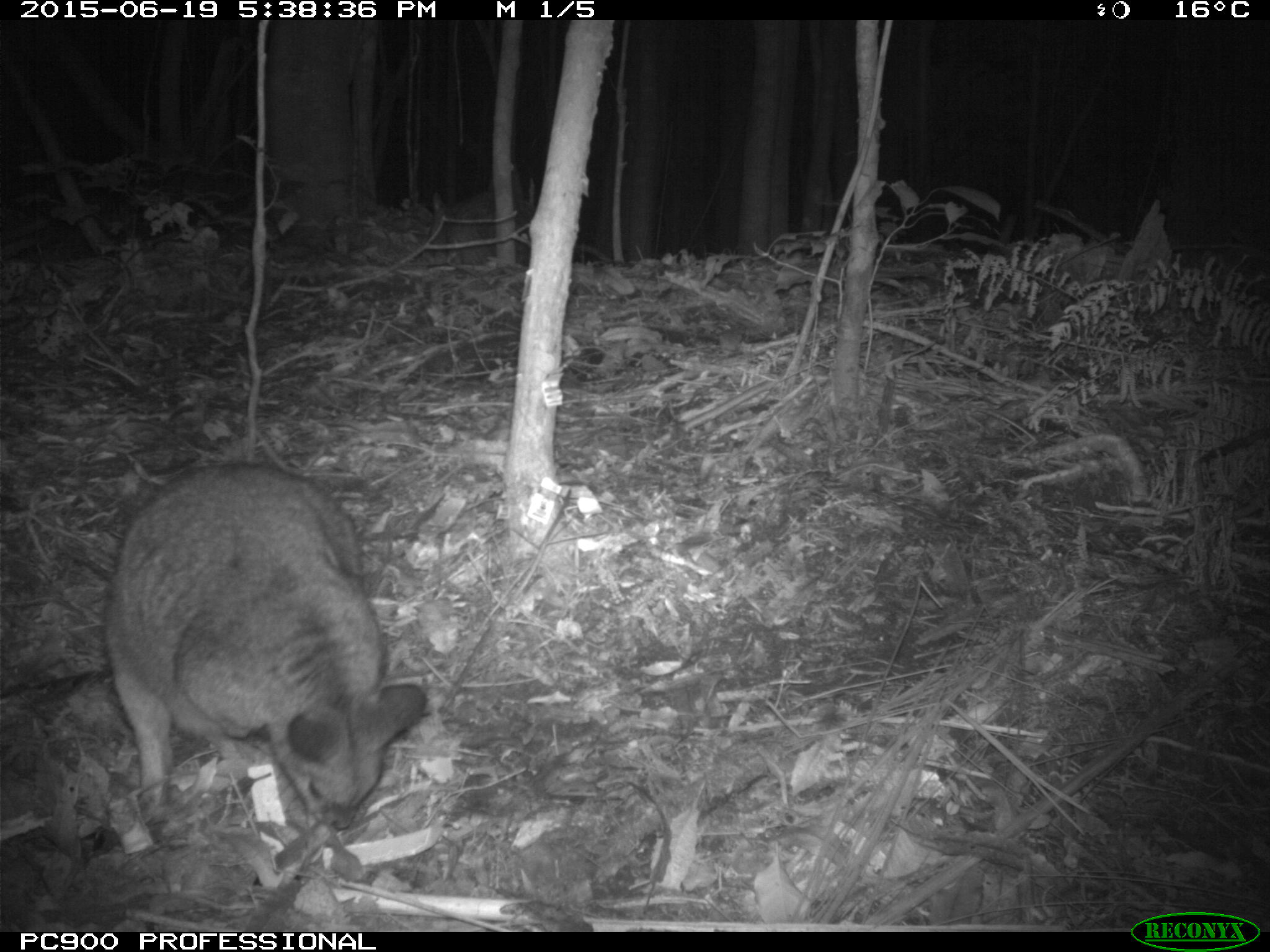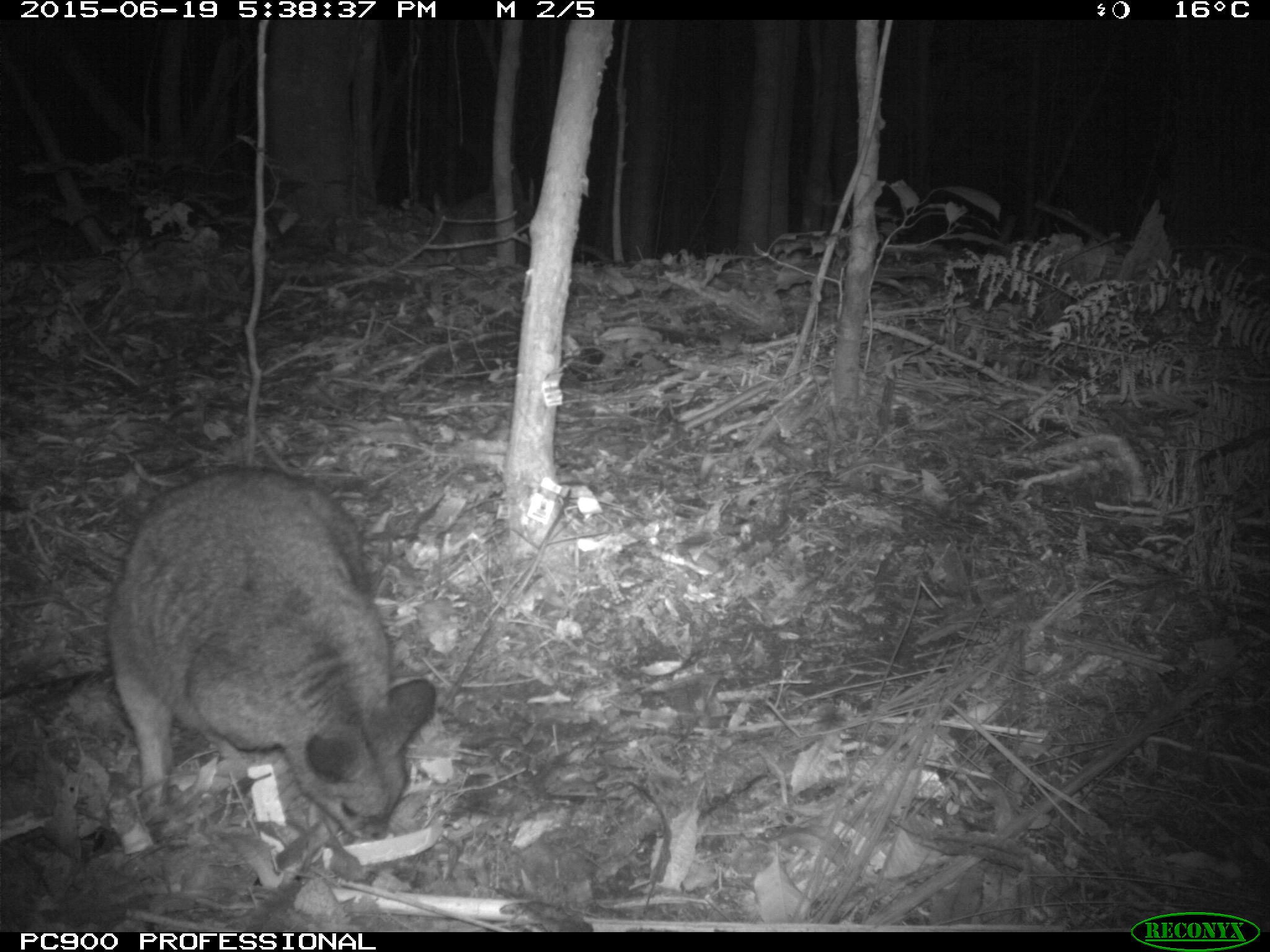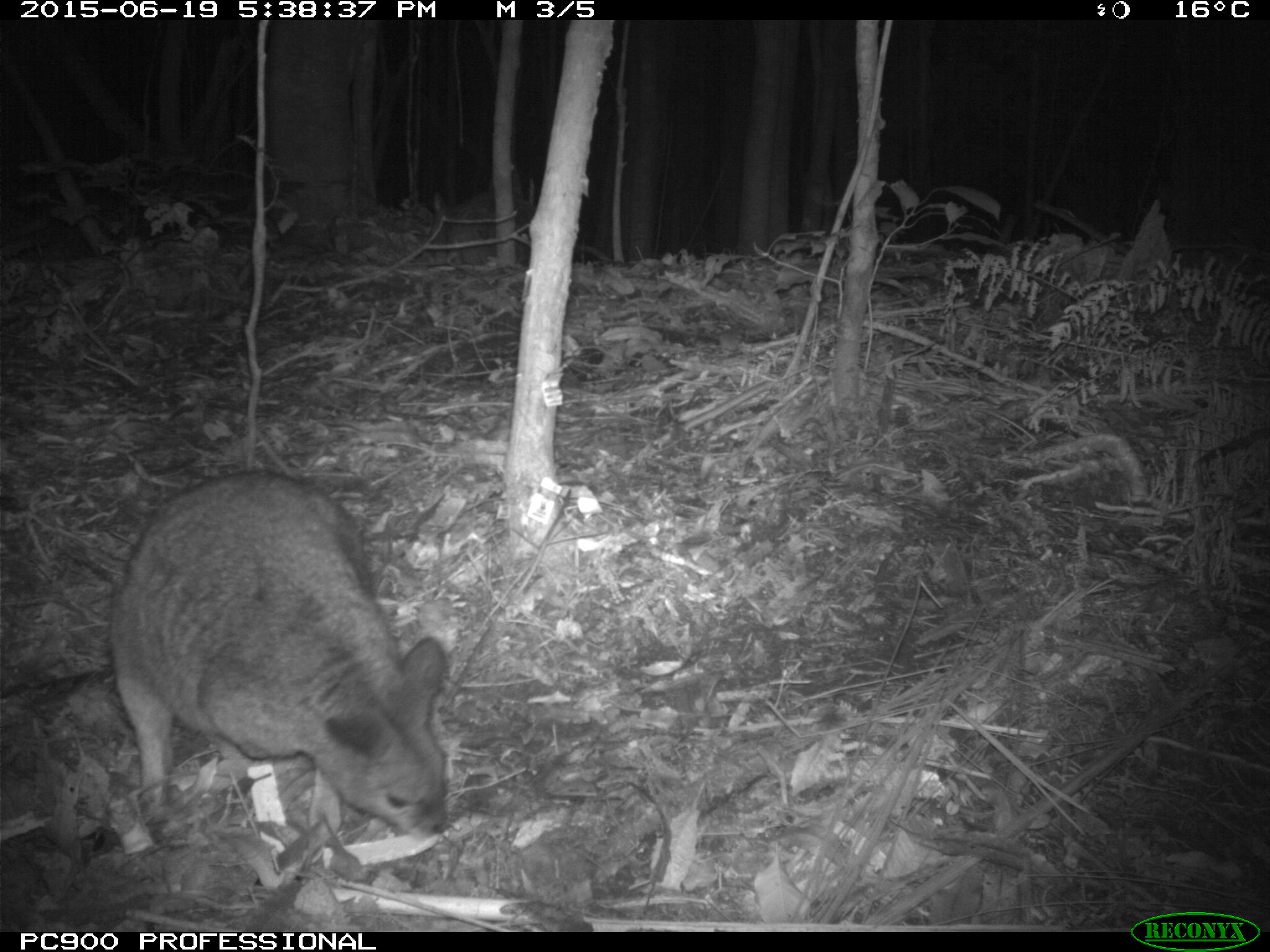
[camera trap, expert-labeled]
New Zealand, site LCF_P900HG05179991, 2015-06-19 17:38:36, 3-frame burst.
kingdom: Animalia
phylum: Chordata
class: Mammalia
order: Diprotodontia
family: Macropodidae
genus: Notamacropus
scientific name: Notamacropus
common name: wallaby